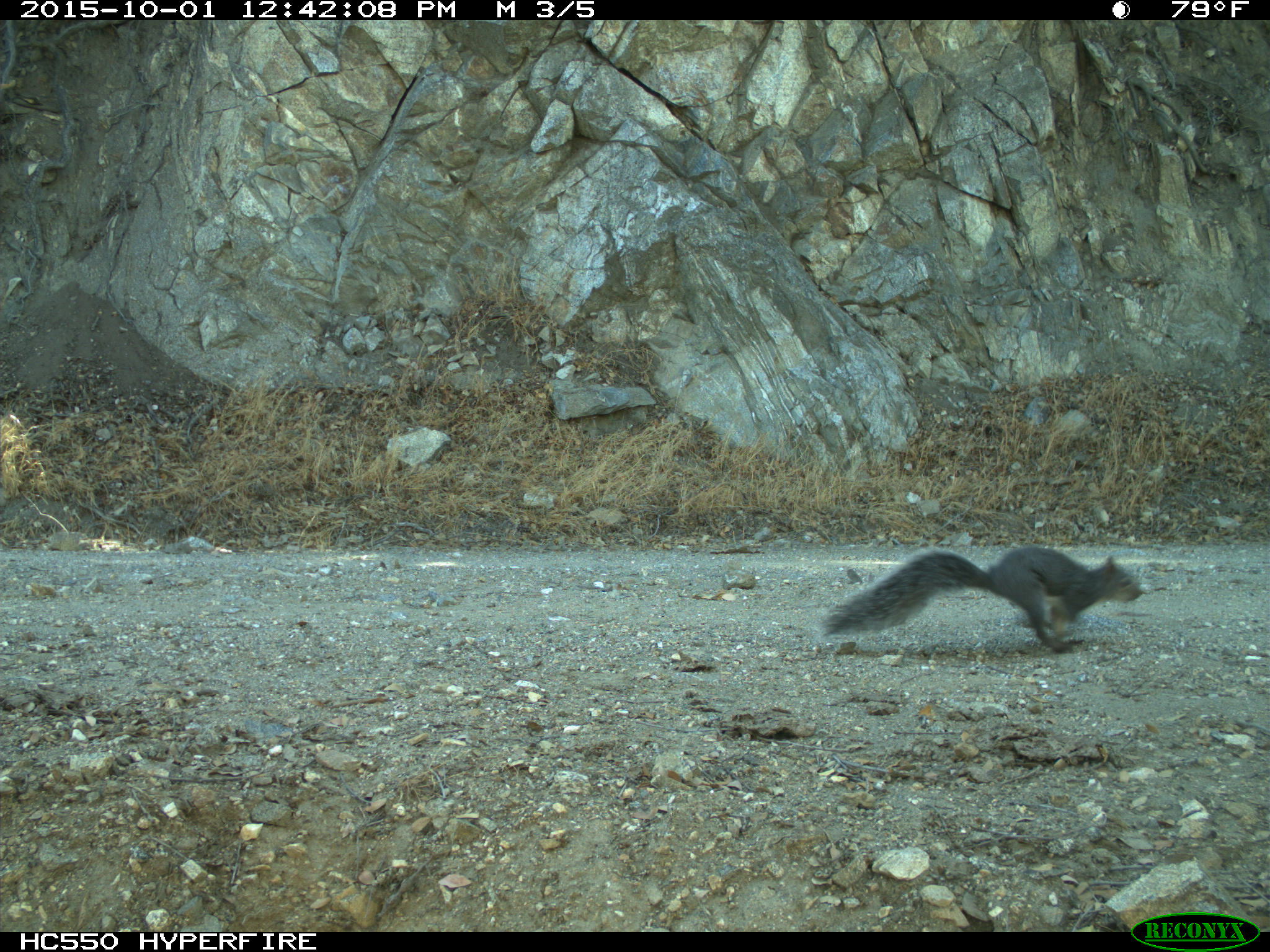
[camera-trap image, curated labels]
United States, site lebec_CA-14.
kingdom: Animalia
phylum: Chordata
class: Mammalia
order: Rodentia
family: Sciuridae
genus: Sciurus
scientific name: Sciurus carolinensis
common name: eastern gray squirrel